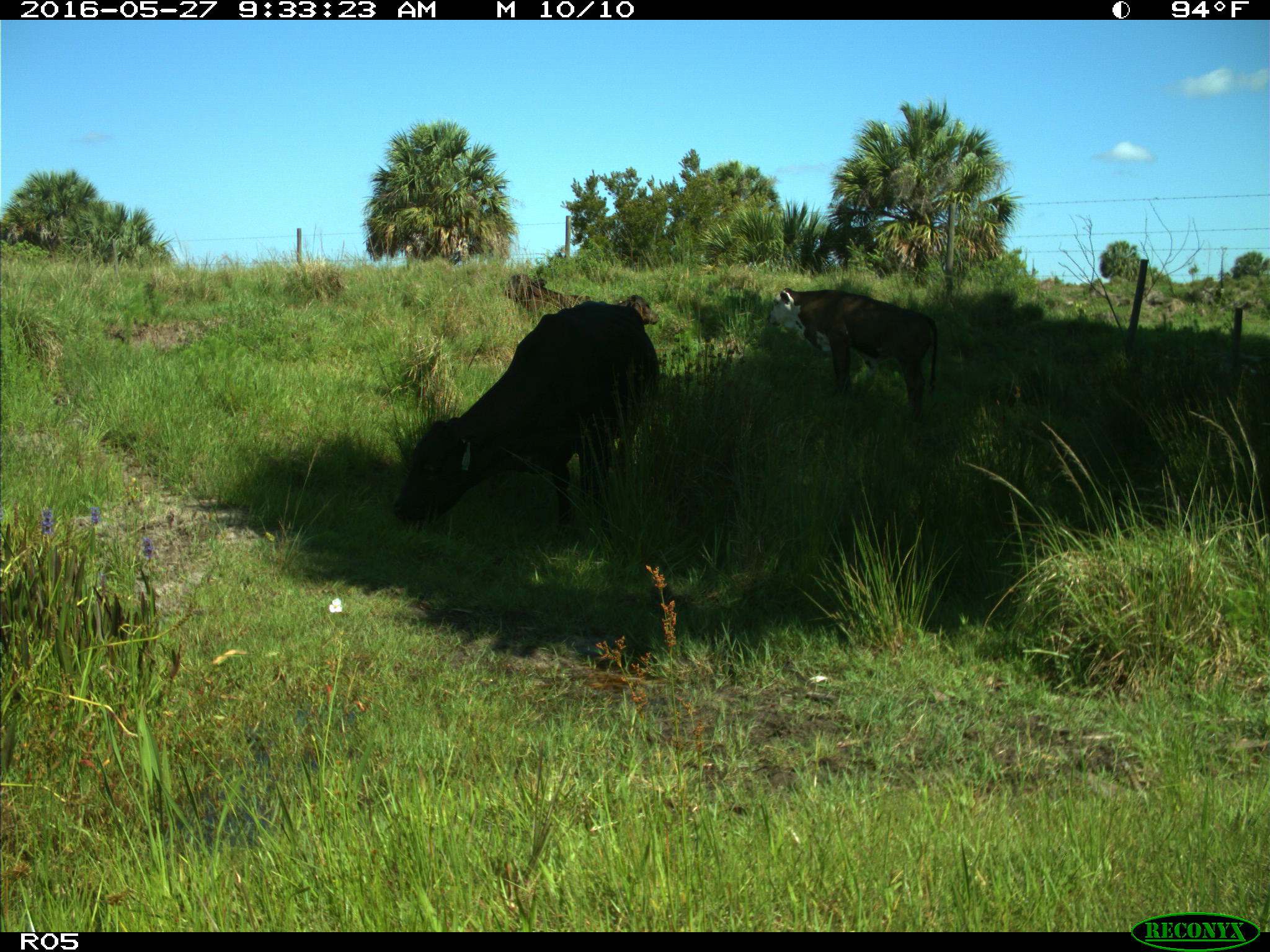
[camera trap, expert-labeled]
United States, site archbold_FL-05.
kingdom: Animalia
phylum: Chordata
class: Mammalia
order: Artiodactyla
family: Bovidae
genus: Bos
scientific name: Bos taurus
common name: domestic cow